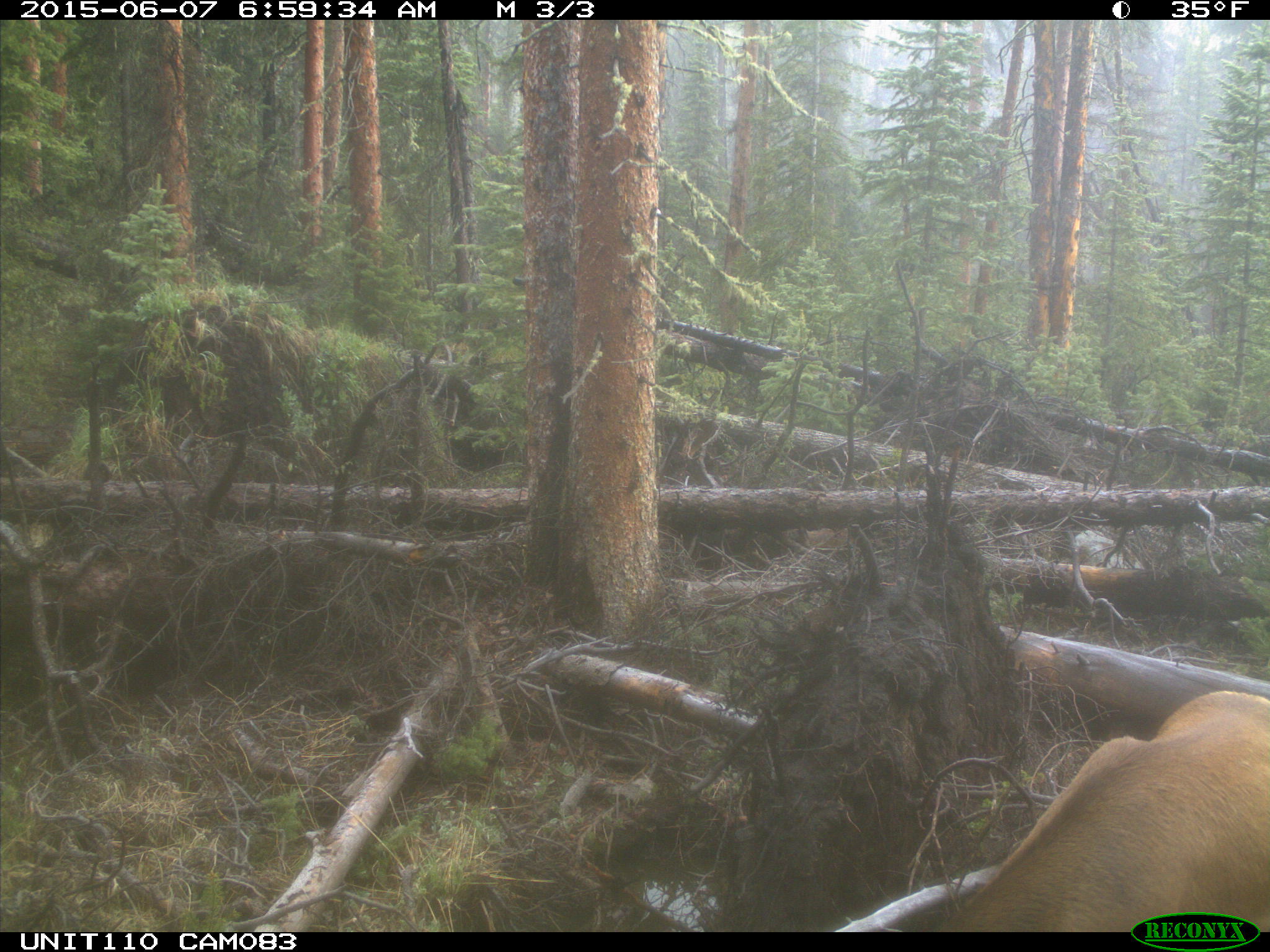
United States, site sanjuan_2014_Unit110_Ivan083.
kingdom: Animalia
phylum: Chordata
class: Mammalia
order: Artiodactyla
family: Cervidae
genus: Cervus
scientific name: Cervus elaphus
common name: red deer